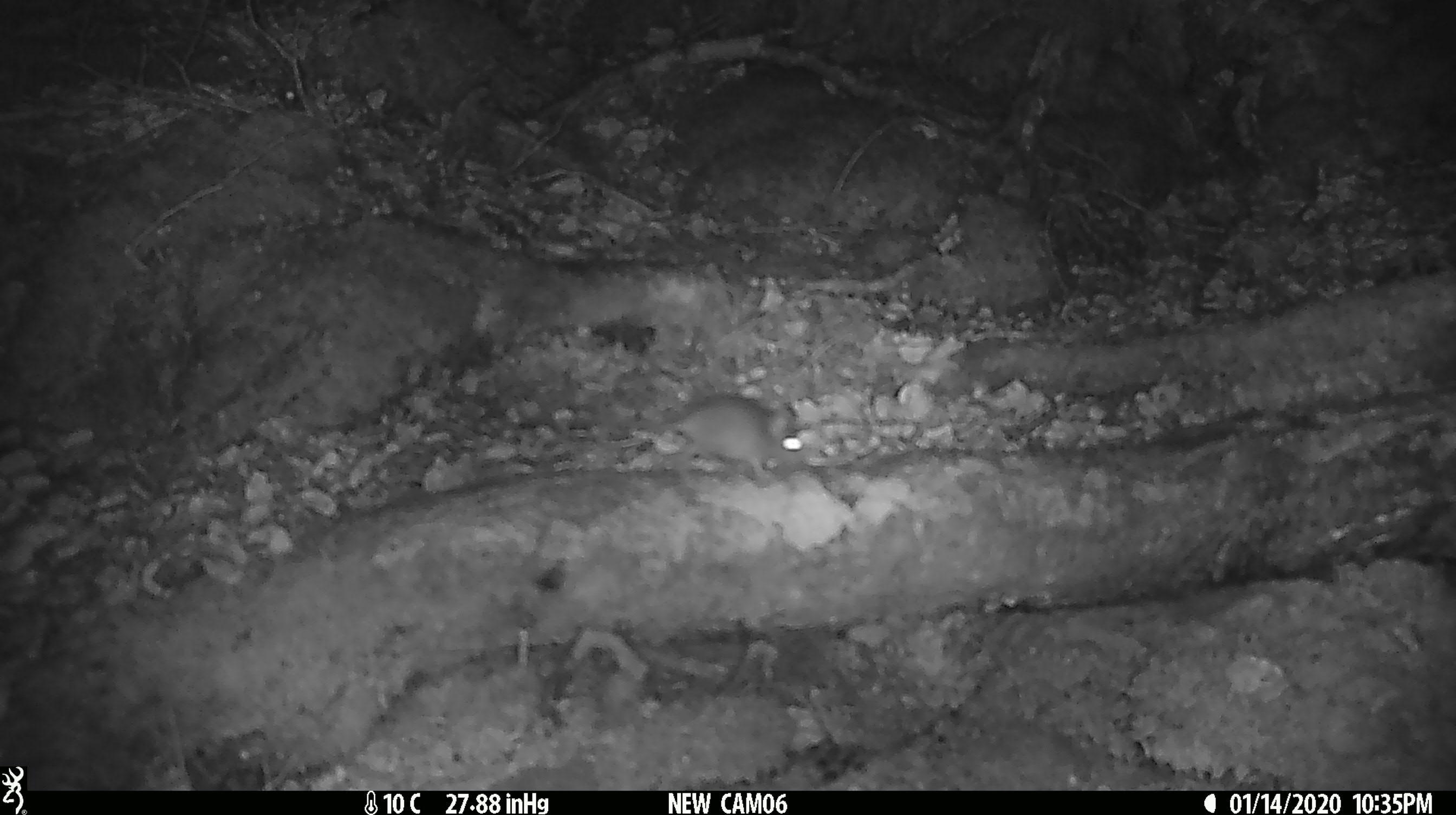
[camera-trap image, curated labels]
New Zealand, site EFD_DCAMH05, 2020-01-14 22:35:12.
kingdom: Animalia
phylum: Chordata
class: Mammalia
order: Rodentia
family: Muridae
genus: Mus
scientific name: Mus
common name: mouse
Mouse (Mus).